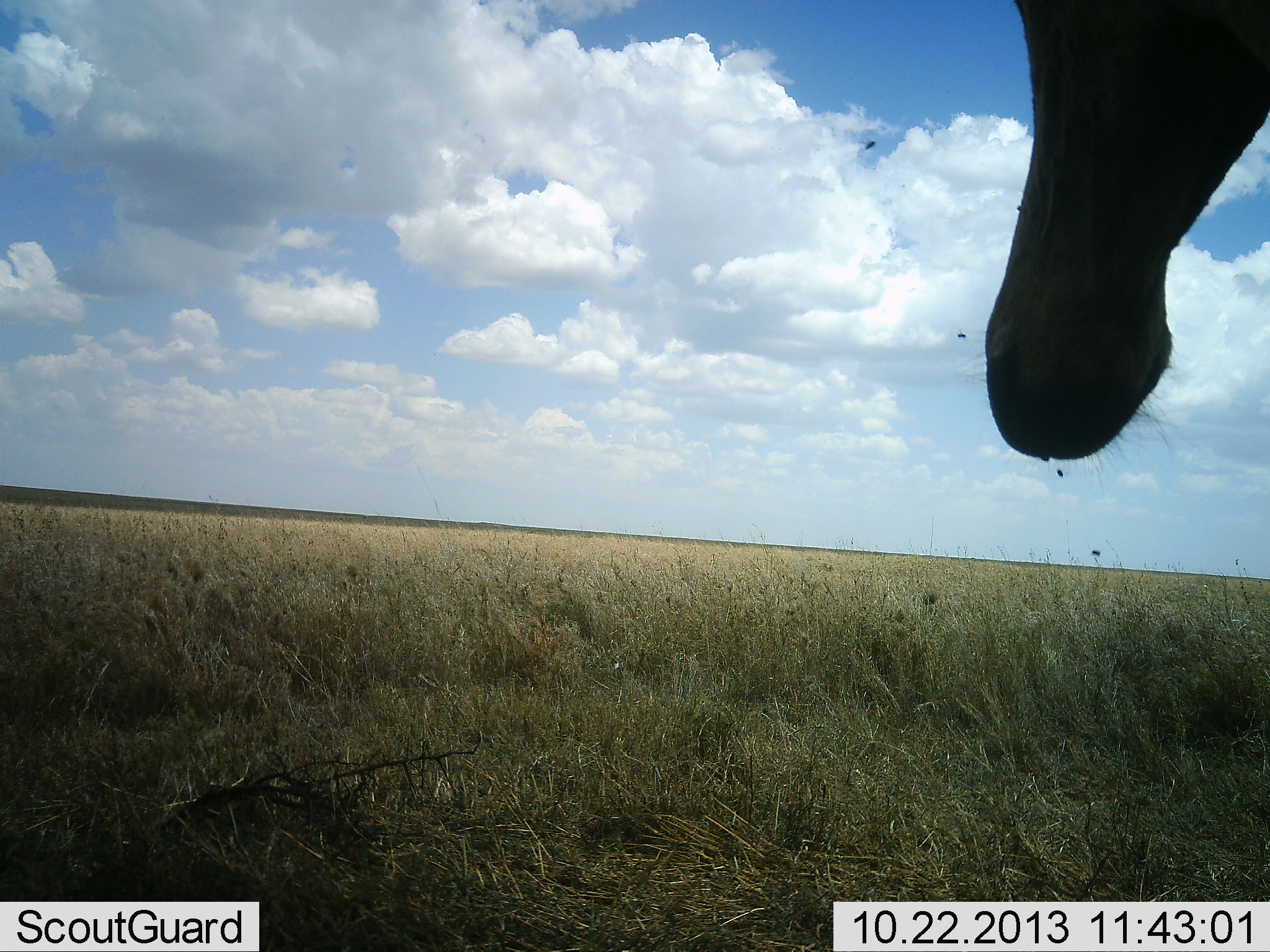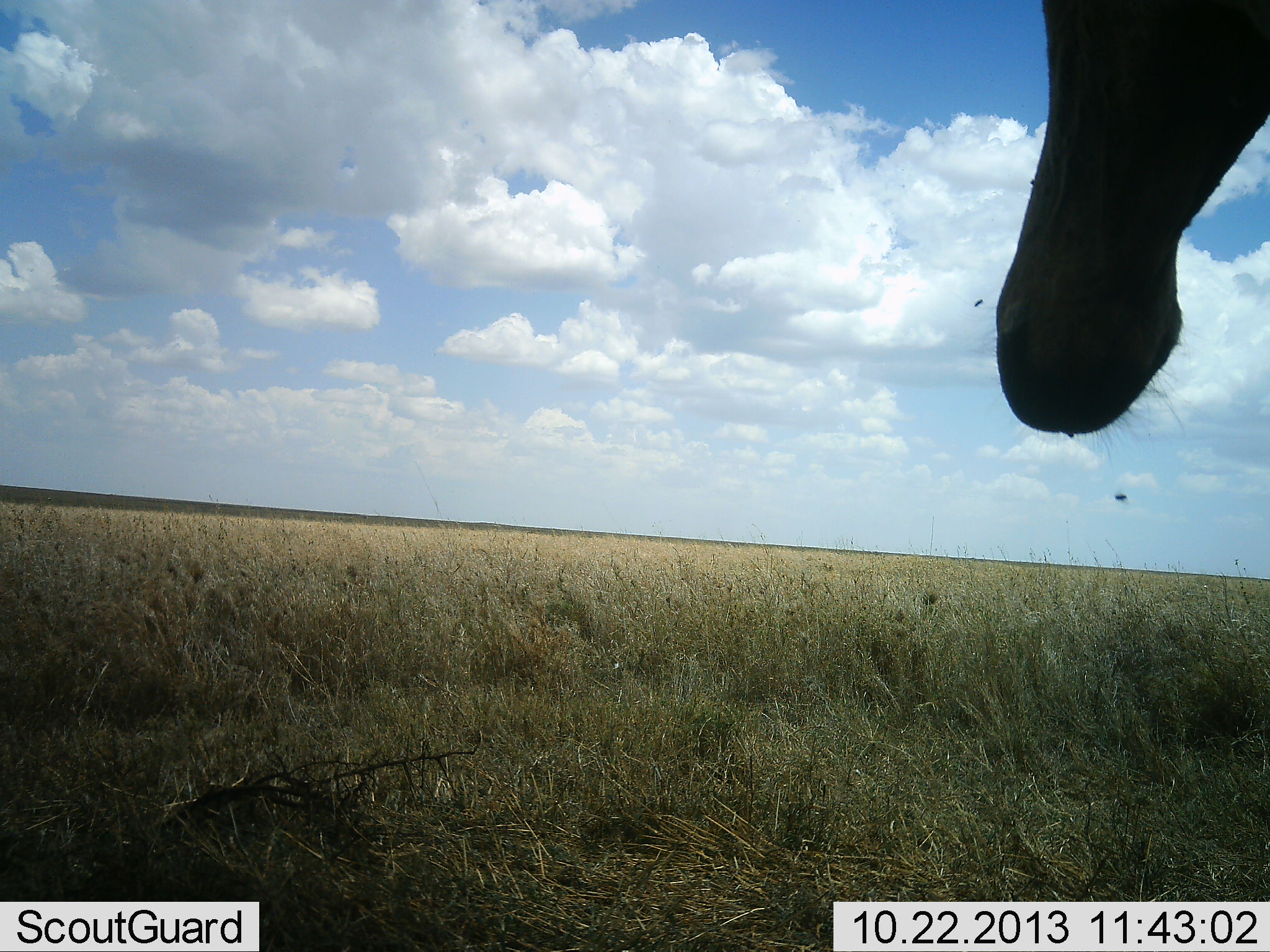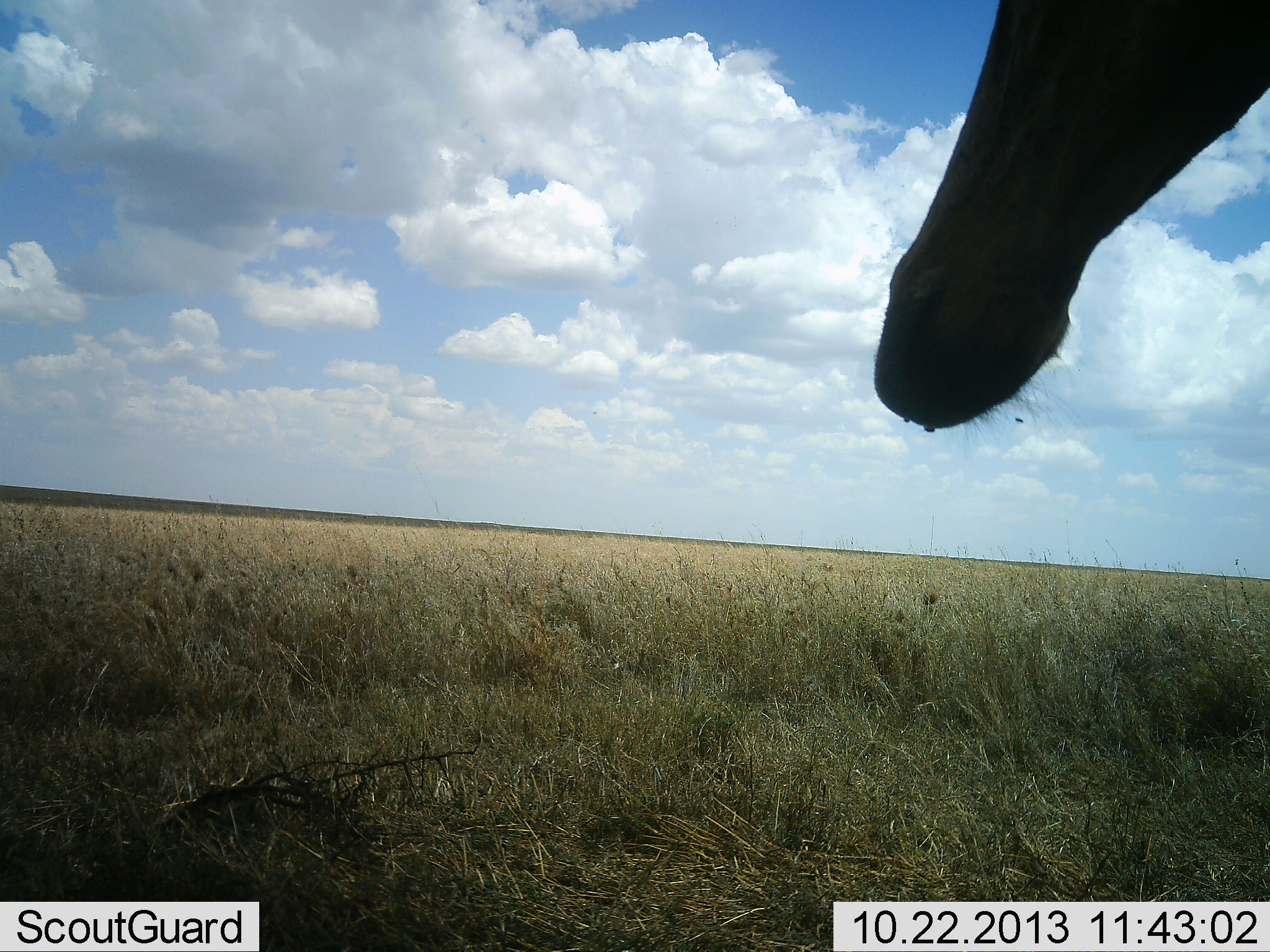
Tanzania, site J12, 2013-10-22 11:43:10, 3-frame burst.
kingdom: Animalia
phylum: Chordata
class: Mammalia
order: Artiodactyla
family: Bovidae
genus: Alcelaphus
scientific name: Alcelaphus buselaphus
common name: hartebeest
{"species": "hartebeest (Alcelaphus buselaphus)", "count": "1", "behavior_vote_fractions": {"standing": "85%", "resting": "15%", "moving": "8%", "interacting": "0%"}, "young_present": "0%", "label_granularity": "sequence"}